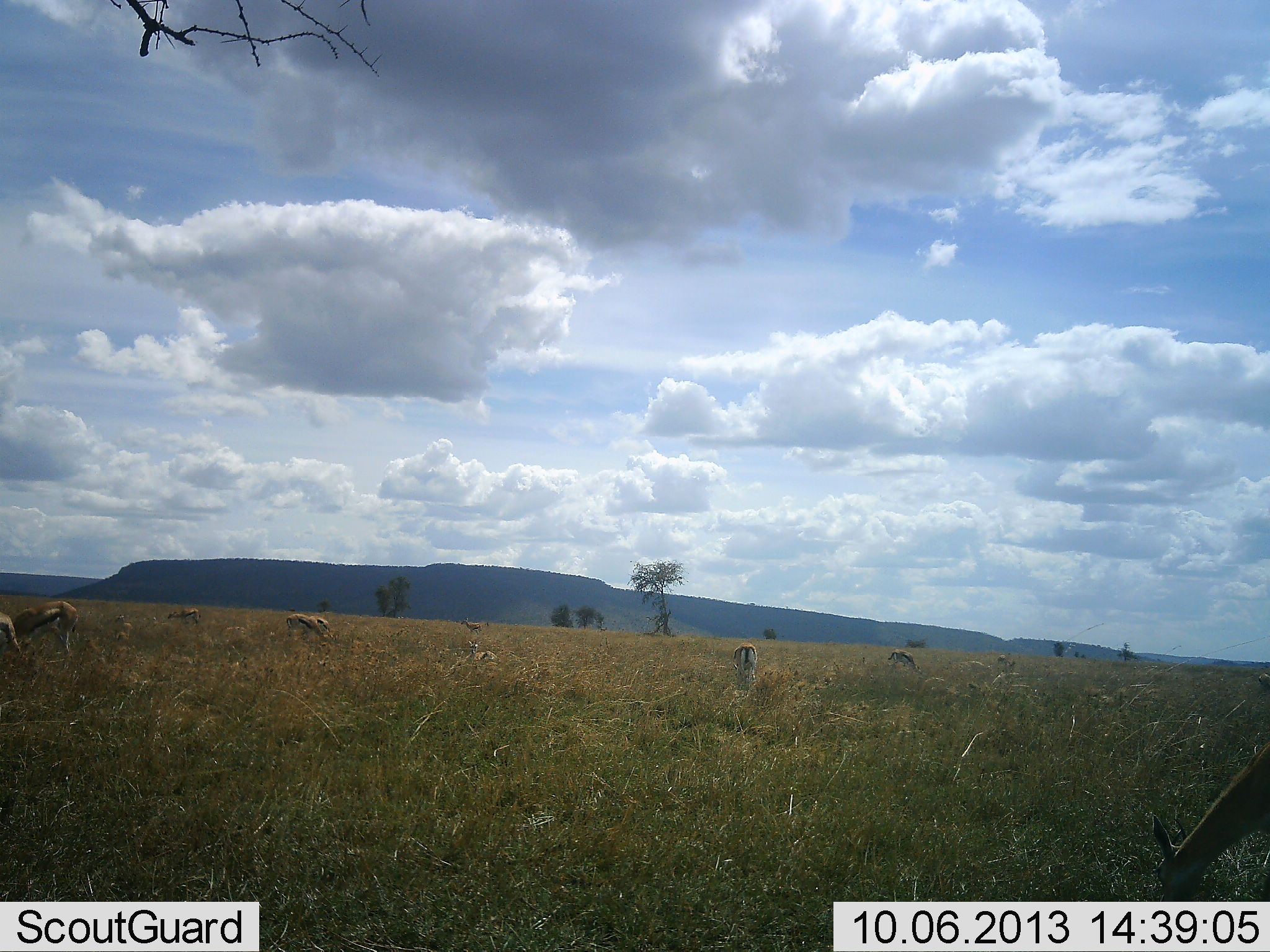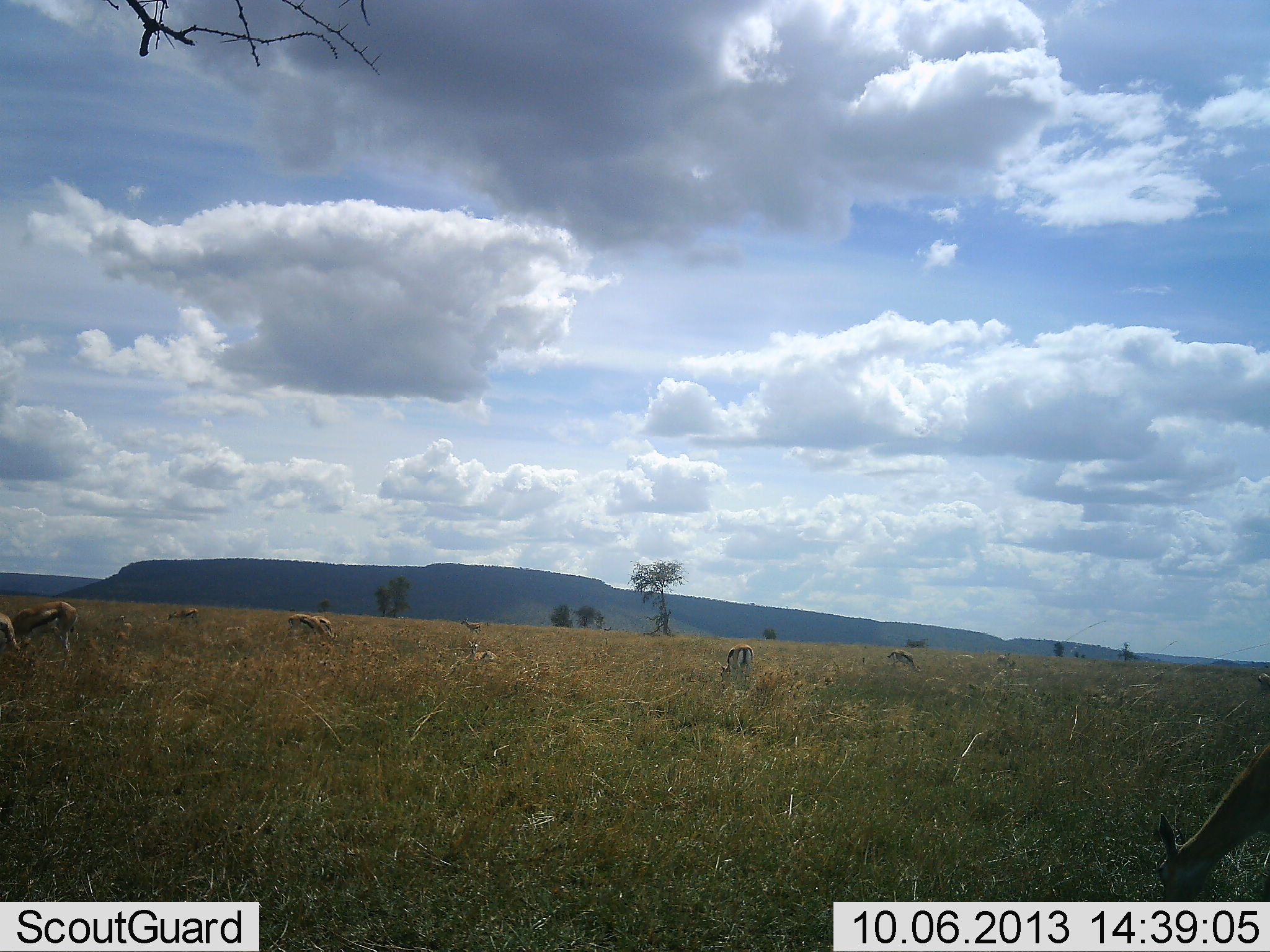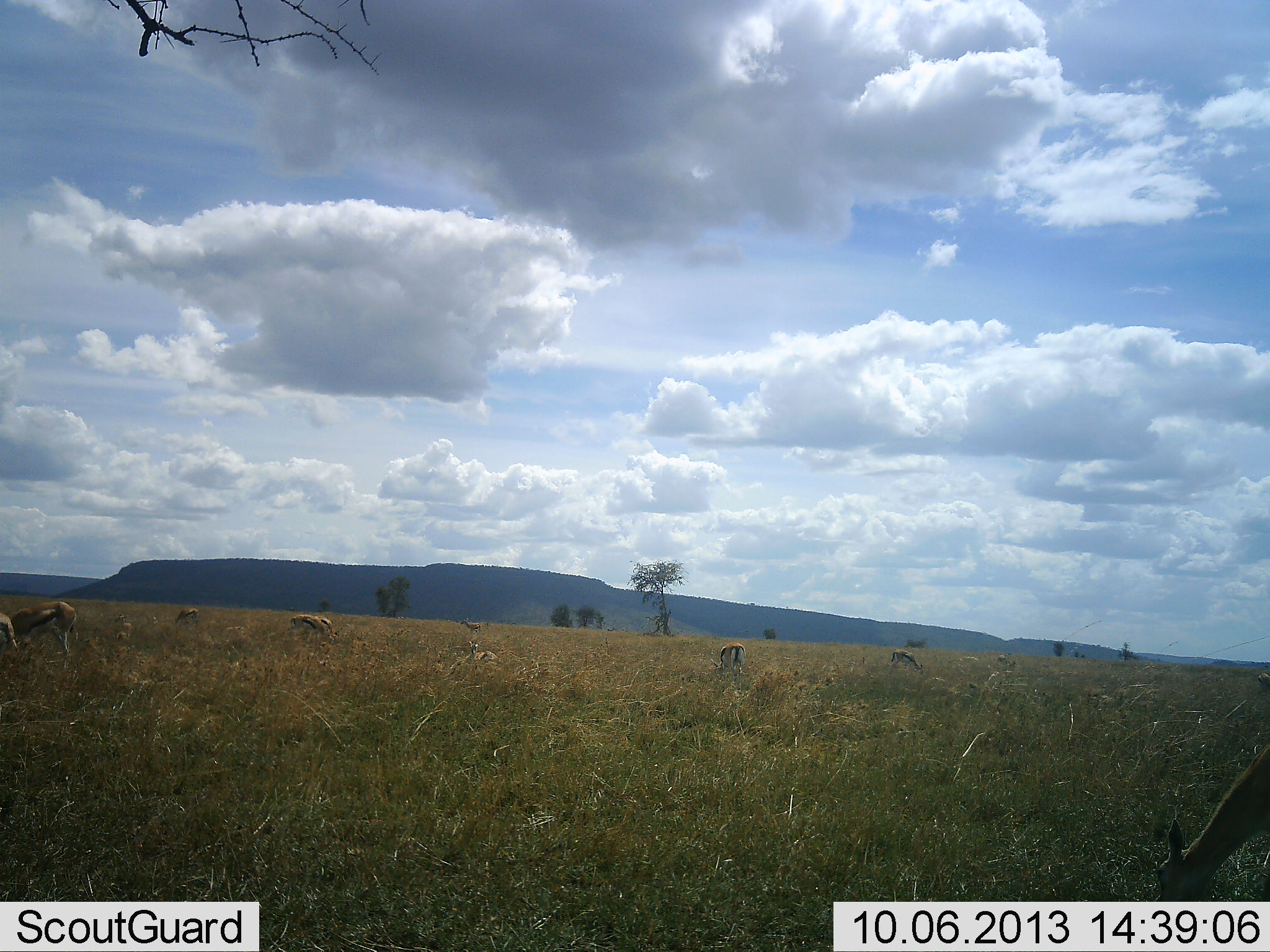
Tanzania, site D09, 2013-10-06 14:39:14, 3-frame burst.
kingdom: Animalia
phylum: Chordata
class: Mammalia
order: Artiodactyla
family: Bovidae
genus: Eudorcas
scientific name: Eudorcas thomsonii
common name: thomson's gazelle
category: gazellethomsons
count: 7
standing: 44%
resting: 0%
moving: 11%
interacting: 0%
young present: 0%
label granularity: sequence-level